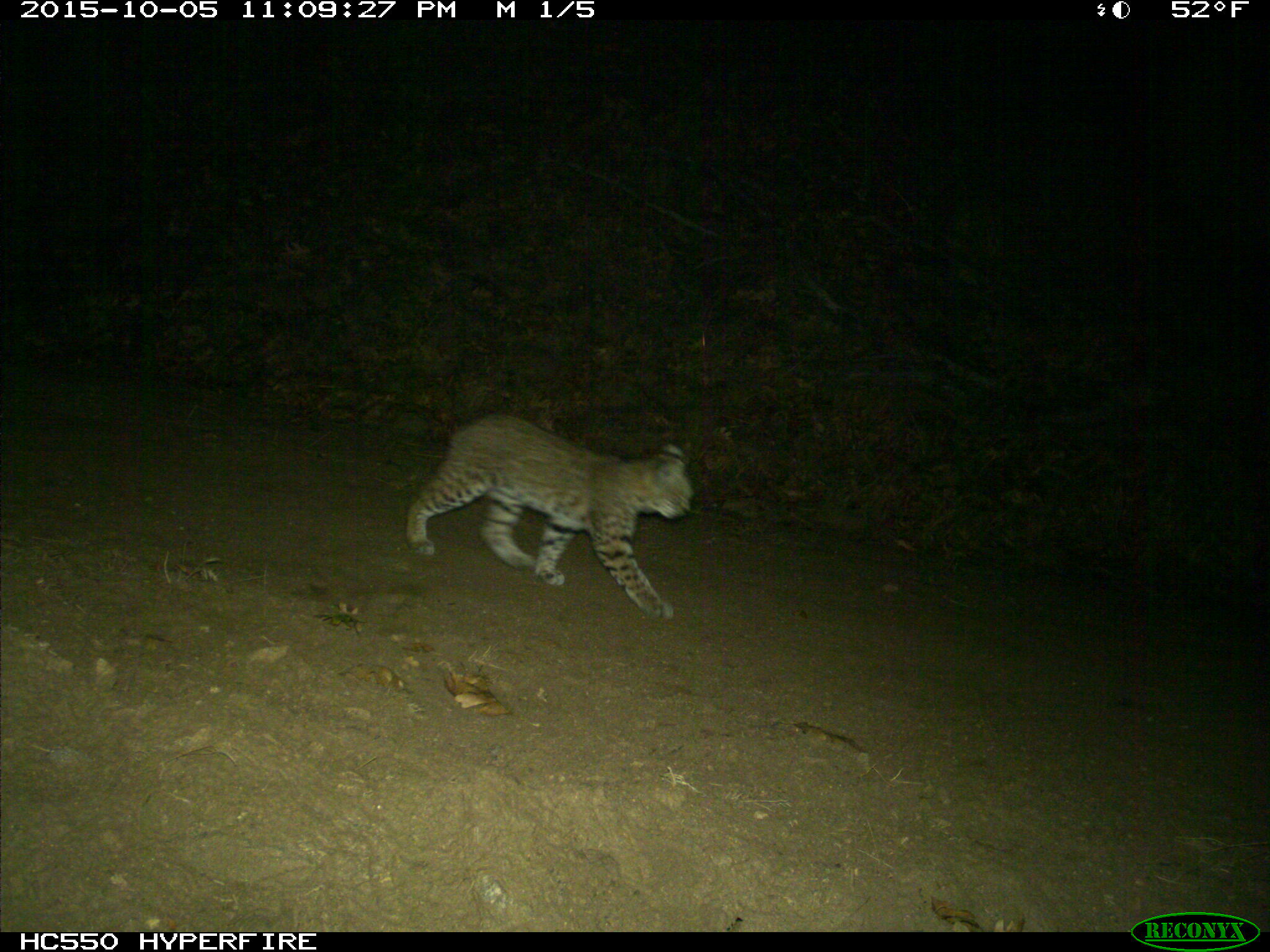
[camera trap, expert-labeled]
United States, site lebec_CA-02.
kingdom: Animalia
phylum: Chordata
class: Mammalia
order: Carnivora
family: Felidae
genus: Lynx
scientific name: Lynx rufus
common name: bobcat